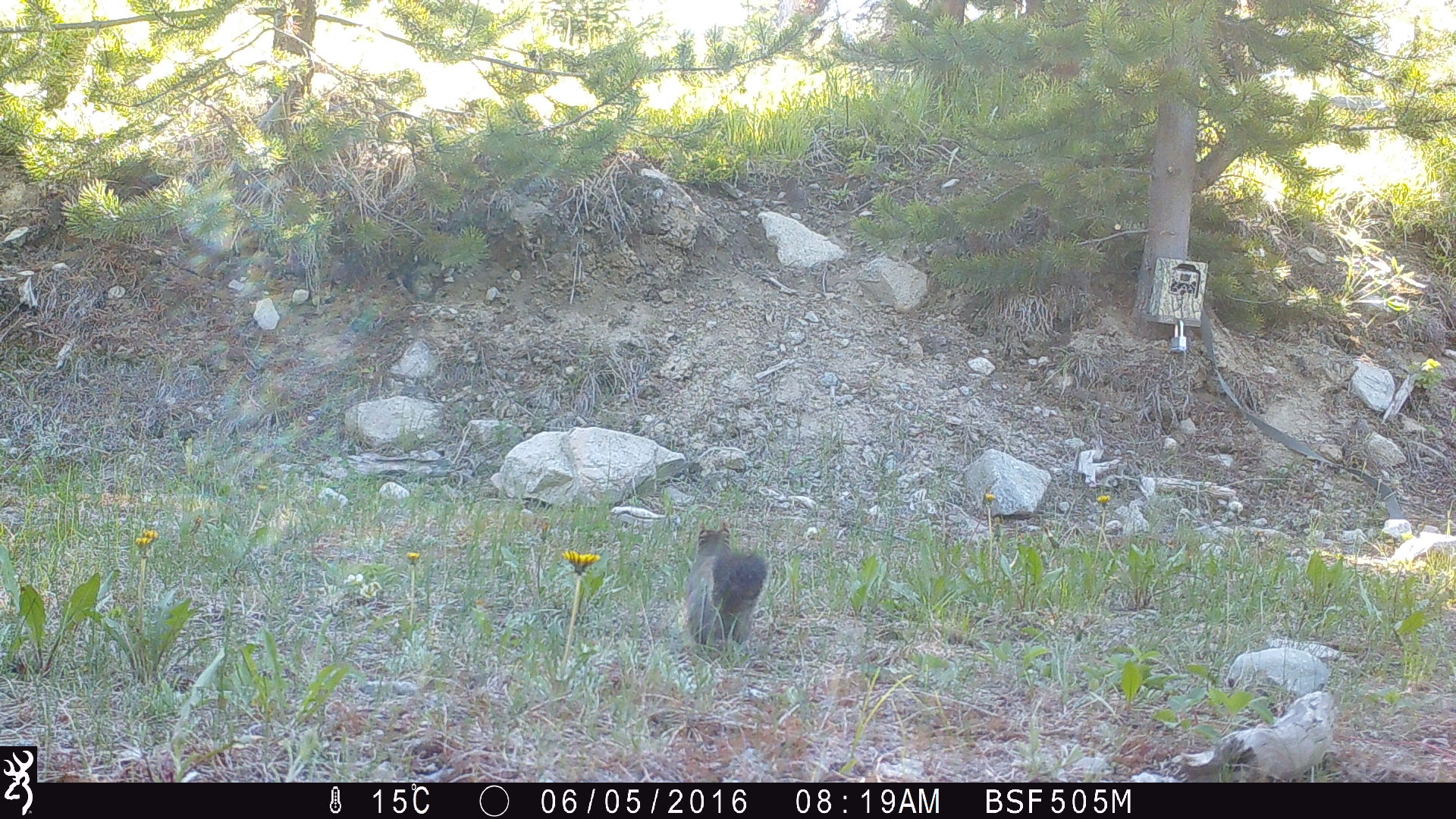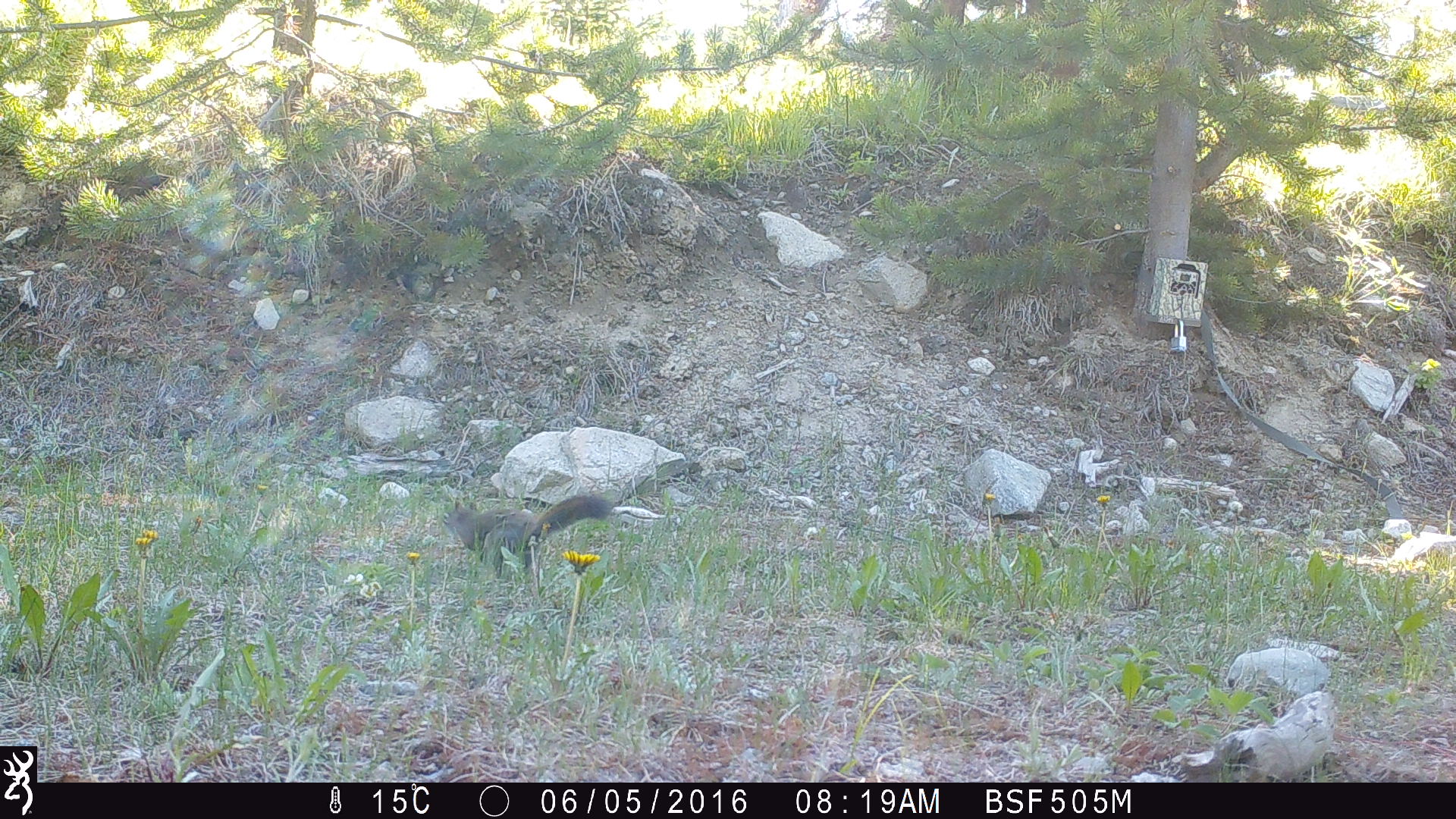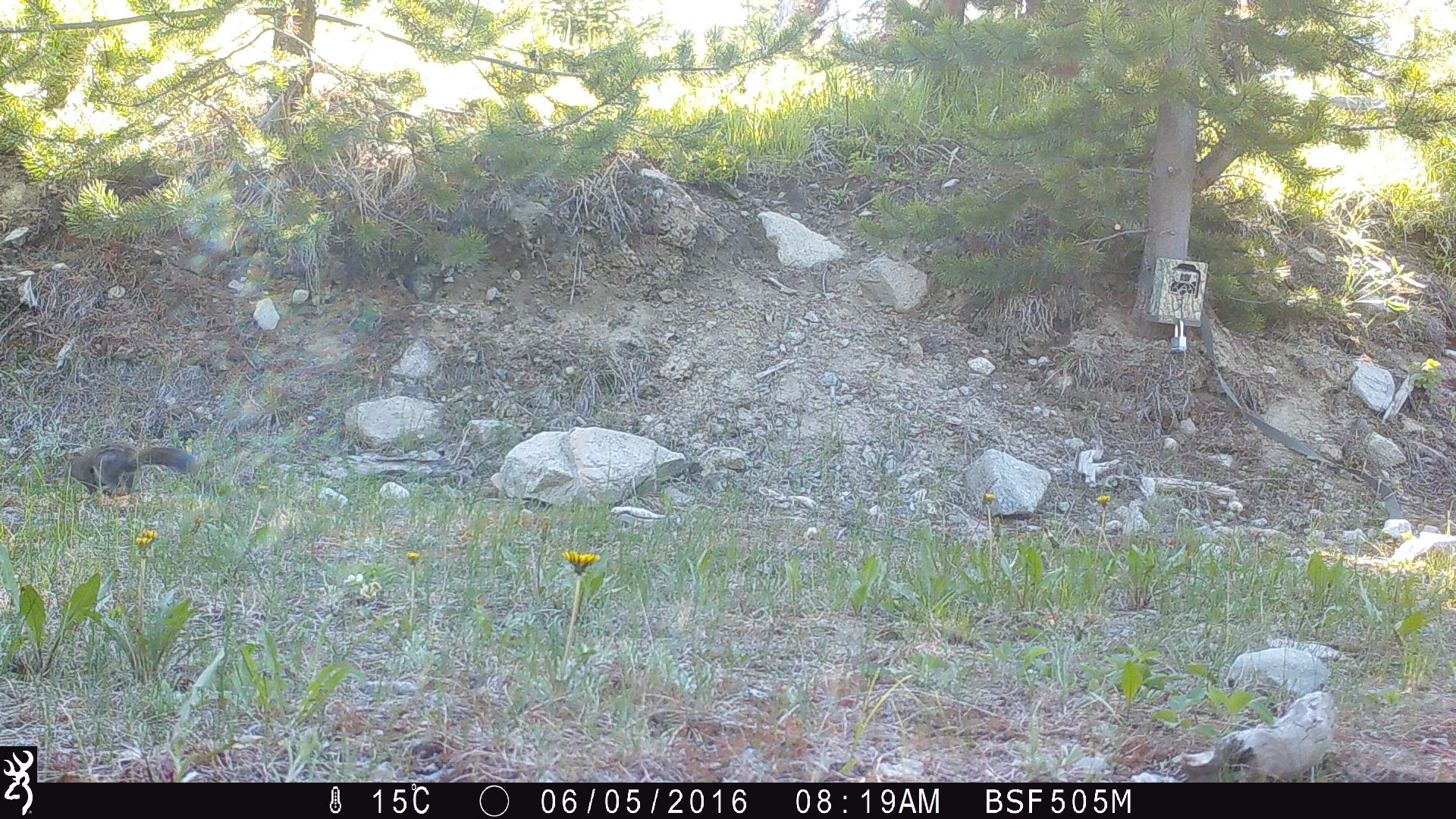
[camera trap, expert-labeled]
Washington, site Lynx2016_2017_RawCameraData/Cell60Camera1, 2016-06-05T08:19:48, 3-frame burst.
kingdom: Animalia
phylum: Chordata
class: Mammalia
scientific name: Mammalia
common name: small mammal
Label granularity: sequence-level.